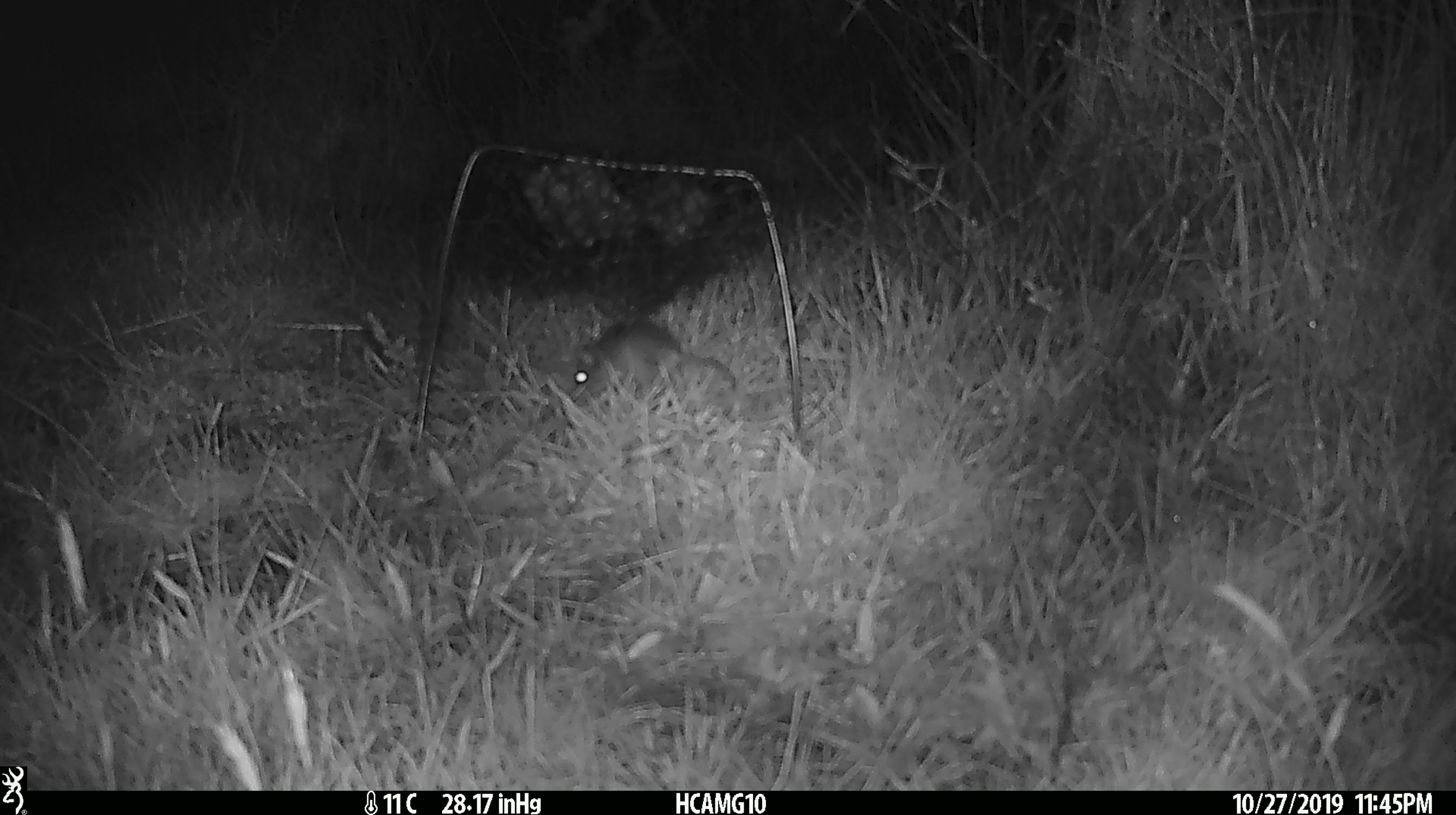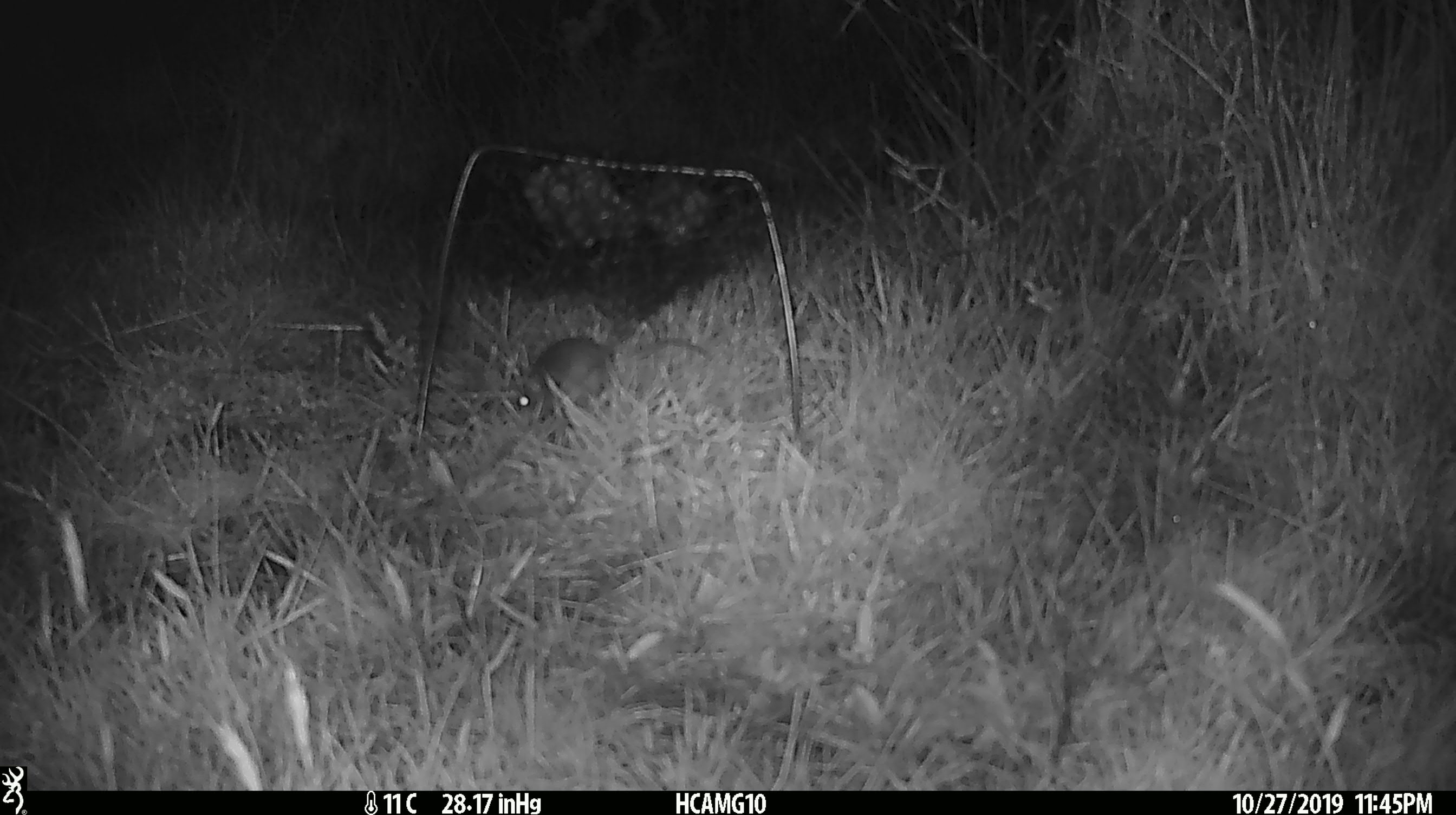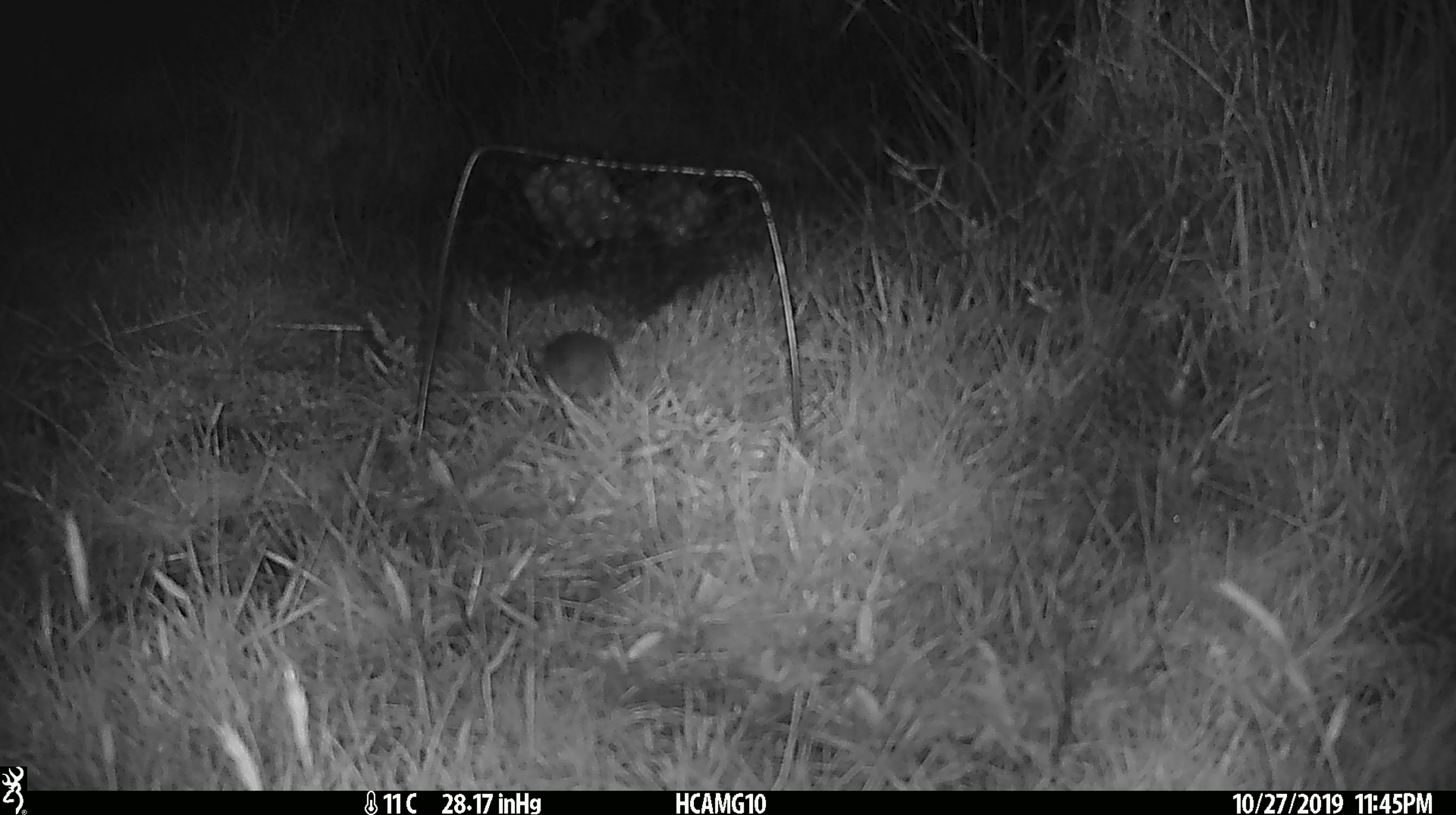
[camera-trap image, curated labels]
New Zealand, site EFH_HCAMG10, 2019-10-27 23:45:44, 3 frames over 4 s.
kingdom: Animalia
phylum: Chordata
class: Mammalia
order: Rodentia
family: Muridae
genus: Mus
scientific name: Mus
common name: mouse